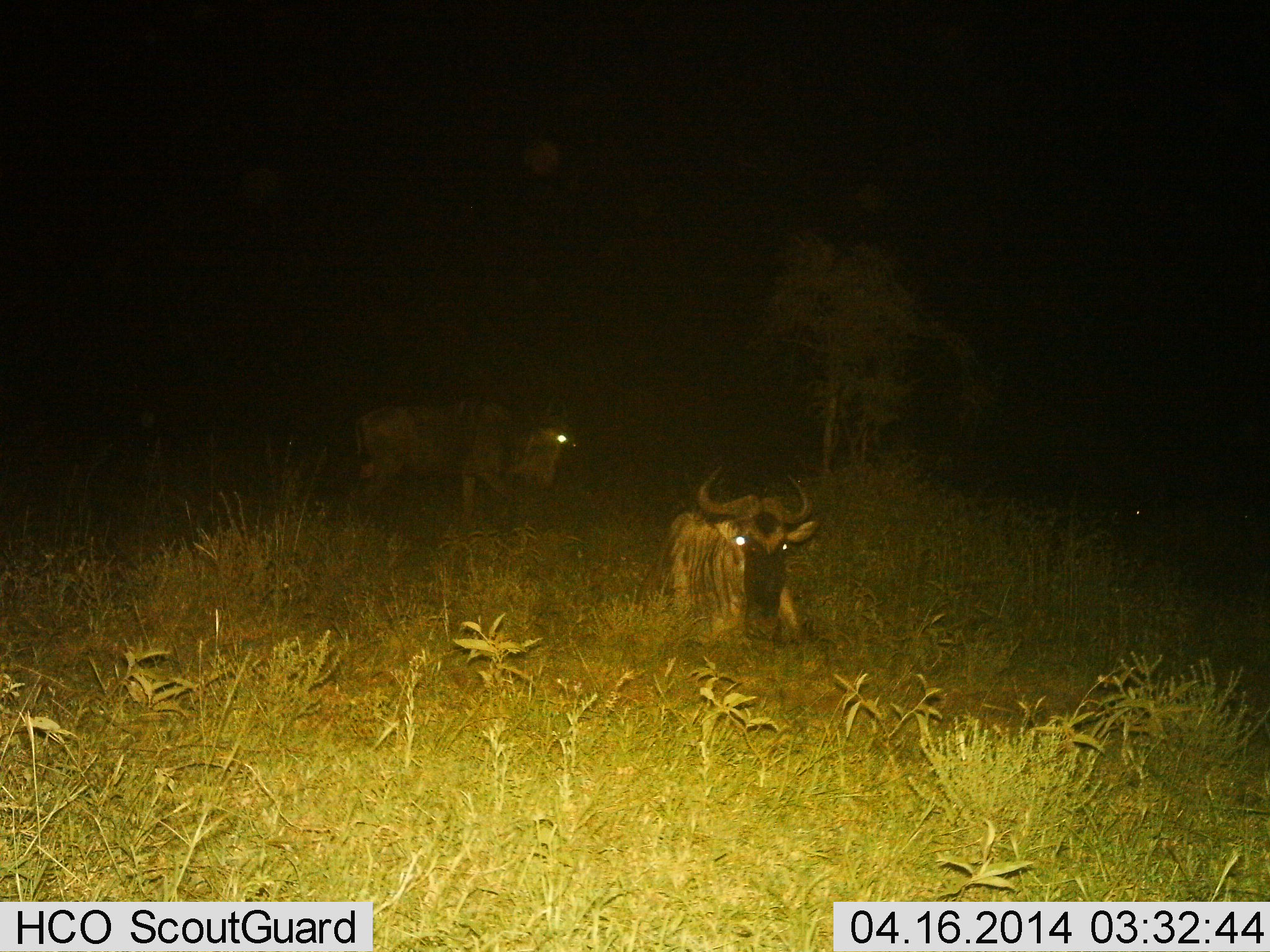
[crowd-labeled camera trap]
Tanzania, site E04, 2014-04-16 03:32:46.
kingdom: Animalia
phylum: Chordata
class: Mammalia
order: Artiodactyla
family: Bovidae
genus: Connochaetes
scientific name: Connochaetes taurinus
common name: blue wildebeest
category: wildebeest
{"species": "wildebeest (blue wildebeest) (Connochaetes taurinus)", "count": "2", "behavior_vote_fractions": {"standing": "50%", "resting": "90%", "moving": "30%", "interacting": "0%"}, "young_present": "0%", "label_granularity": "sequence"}